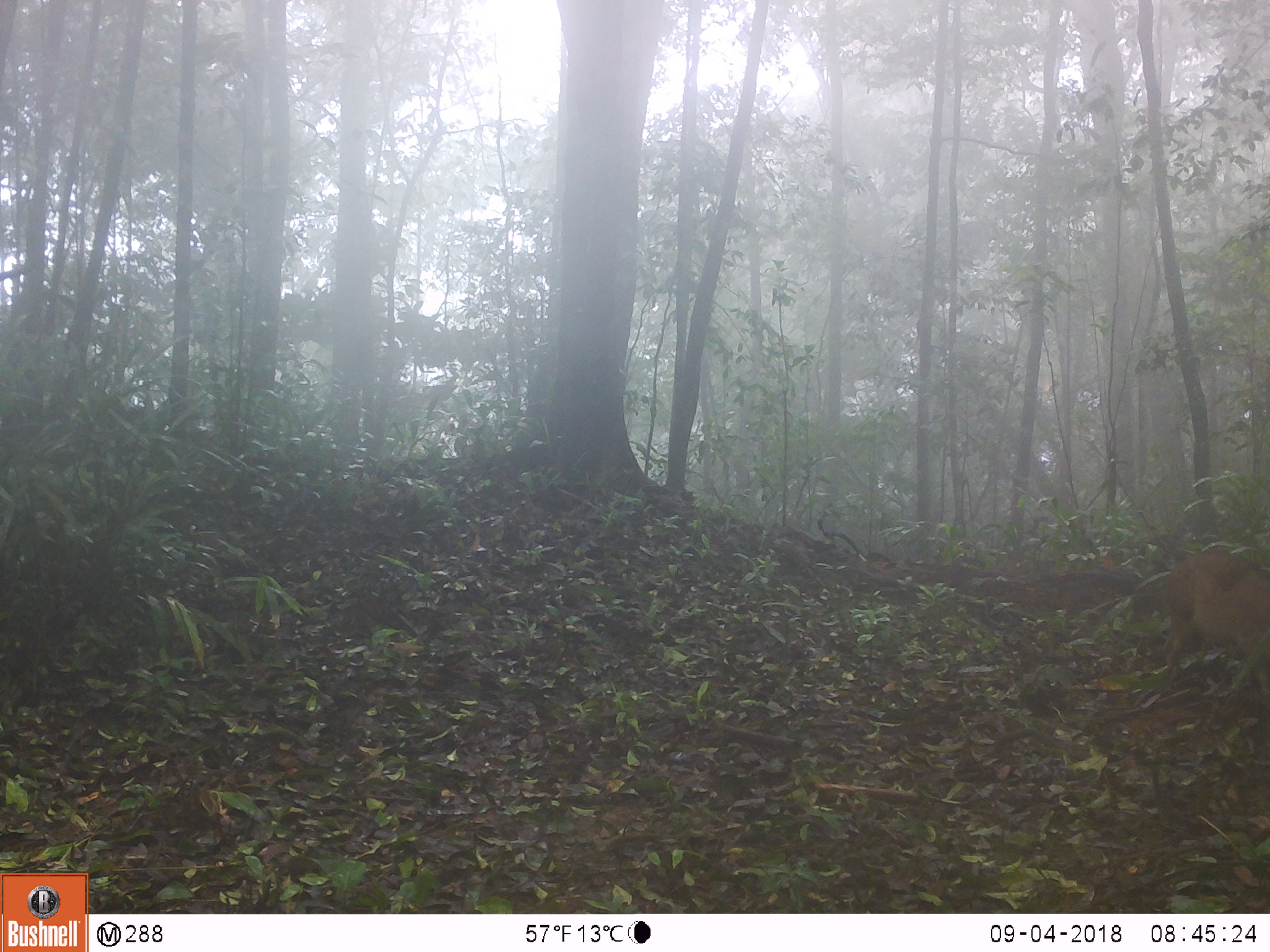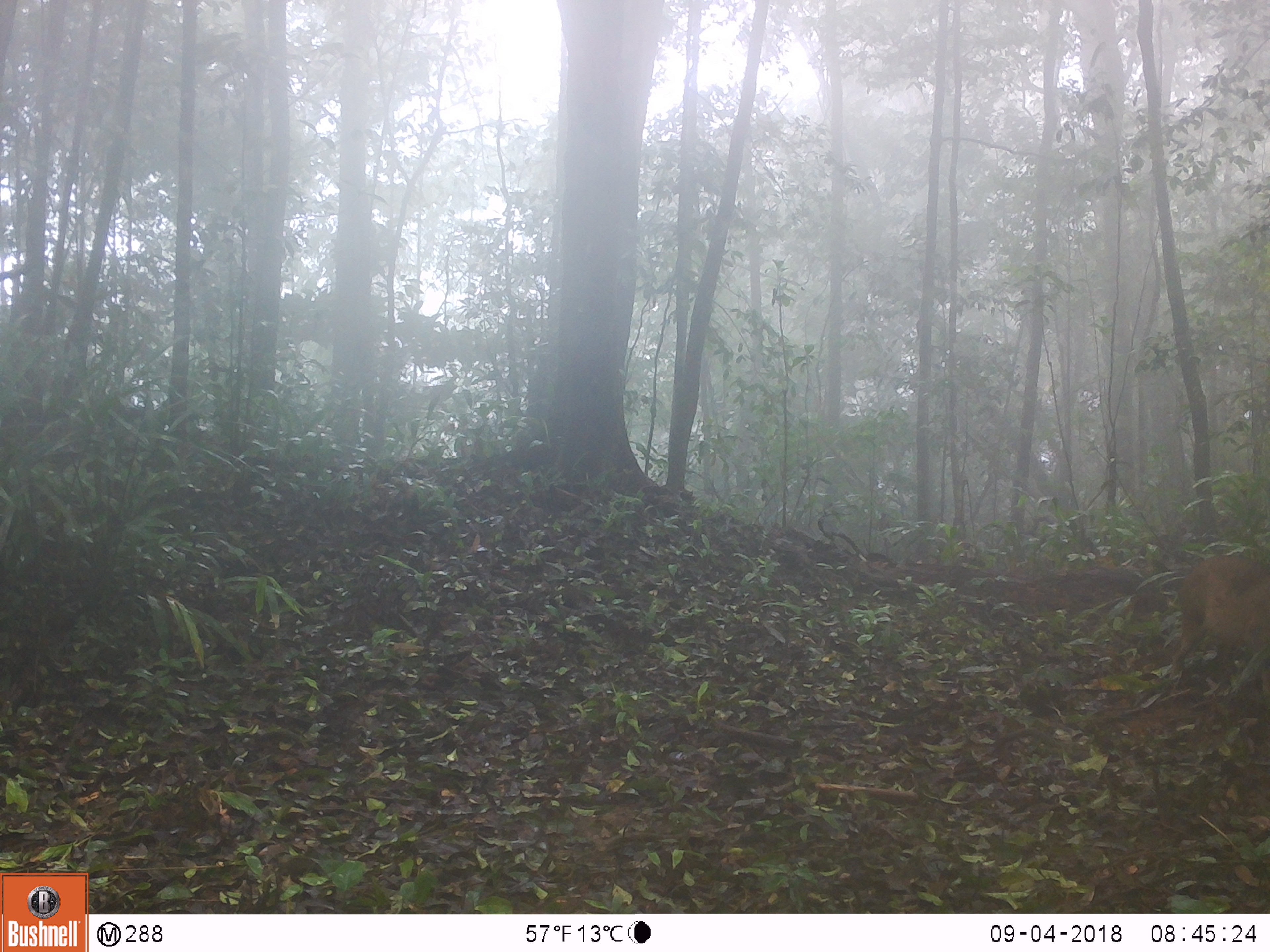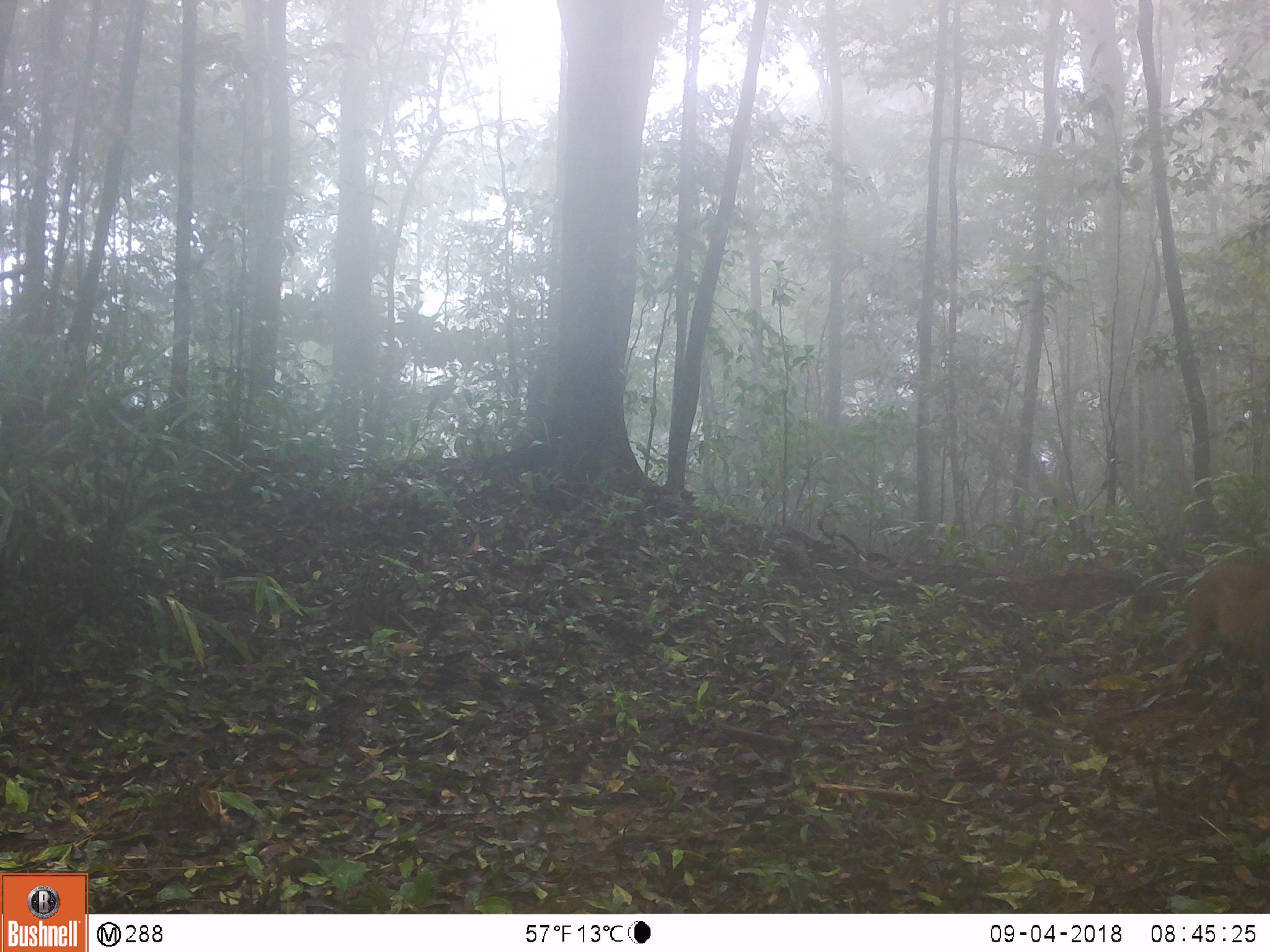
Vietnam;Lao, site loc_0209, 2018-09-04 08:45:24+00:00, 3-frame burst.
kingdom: Animalia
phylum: Chordata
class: Mammalia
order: Artiodactyla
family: Suidae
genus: Sus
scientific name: Sus scrofa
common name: eurasian wild pig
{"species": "eurasian wild pig (Sus scrofa)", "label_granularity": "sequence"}